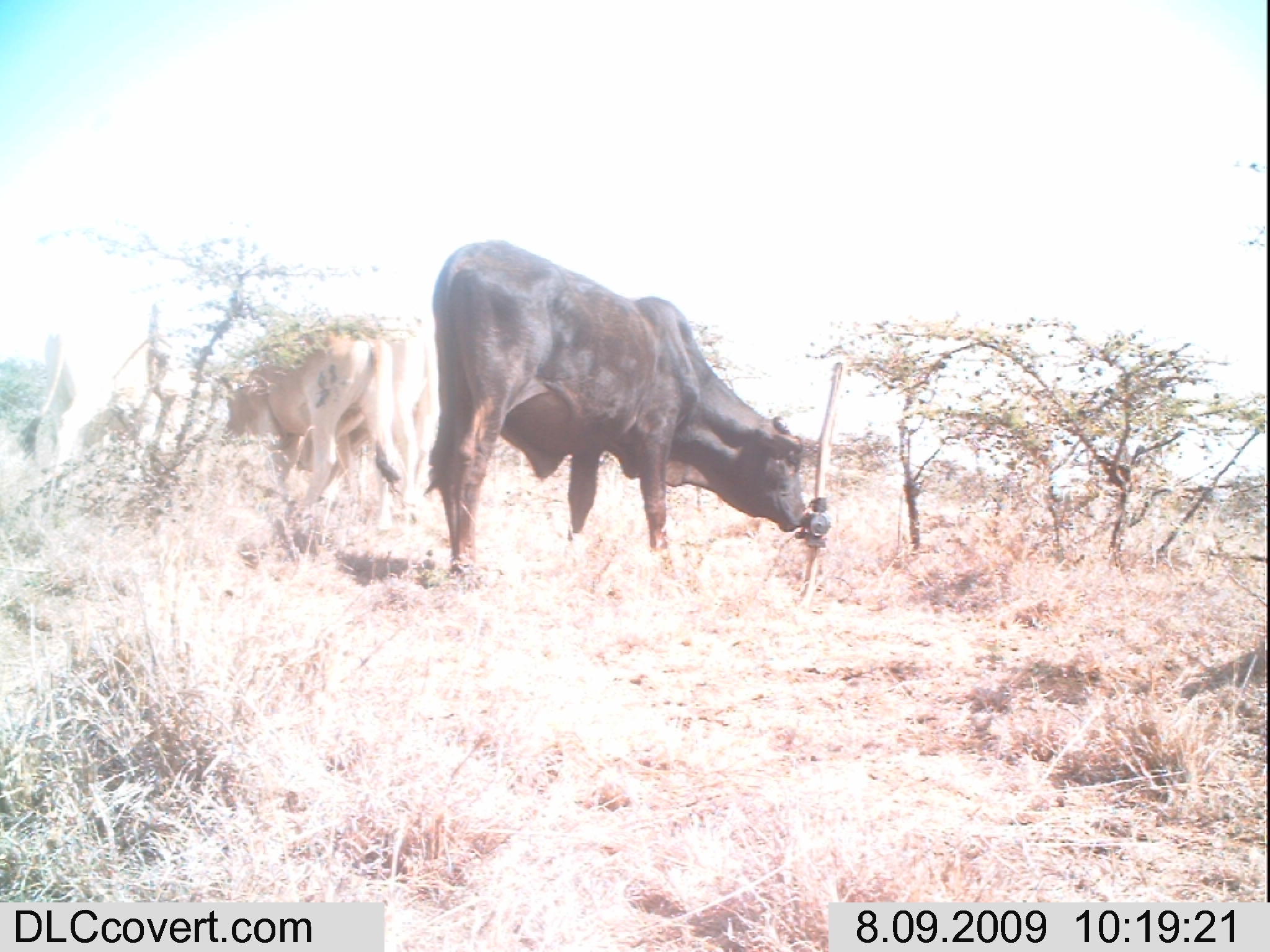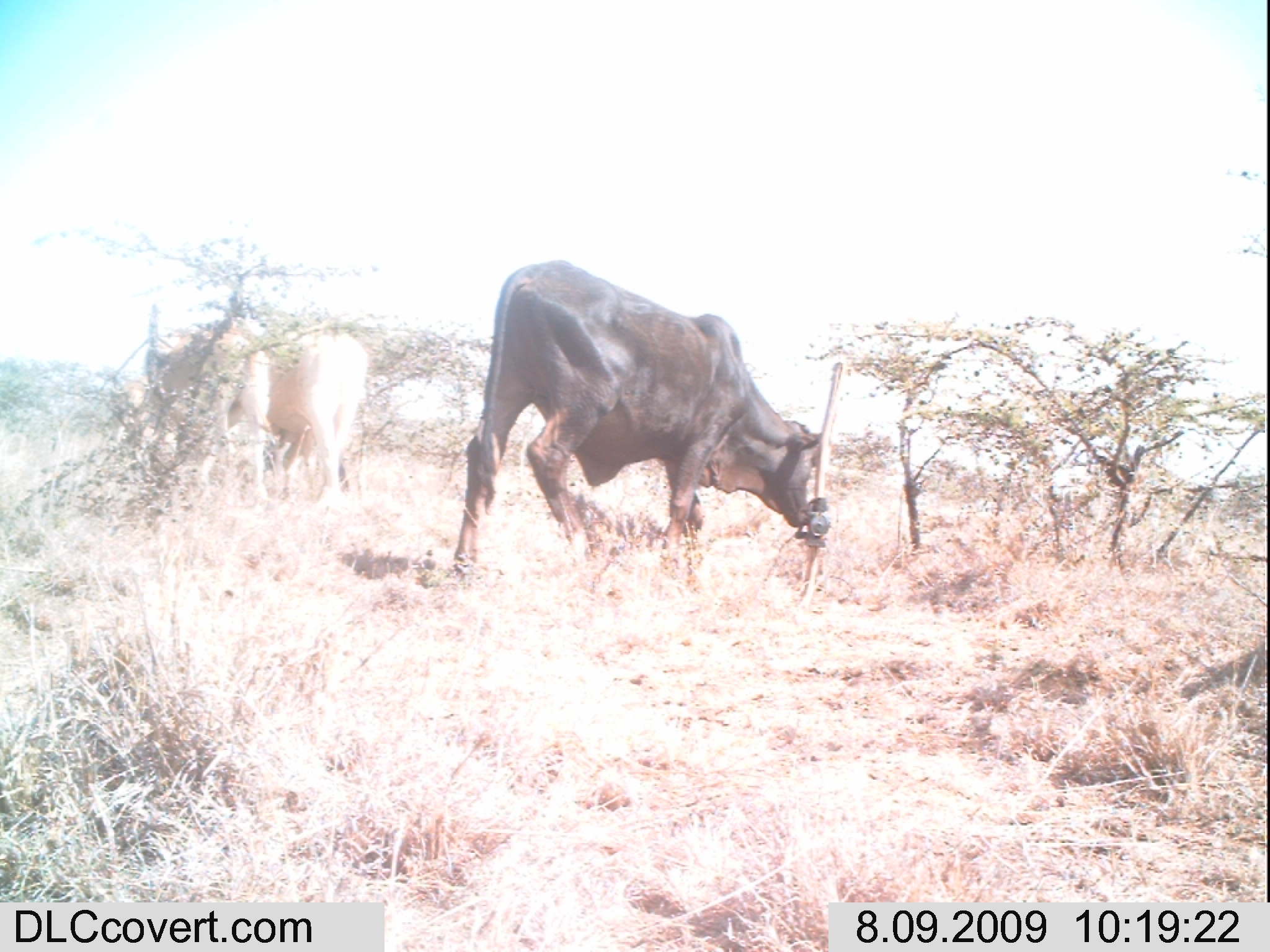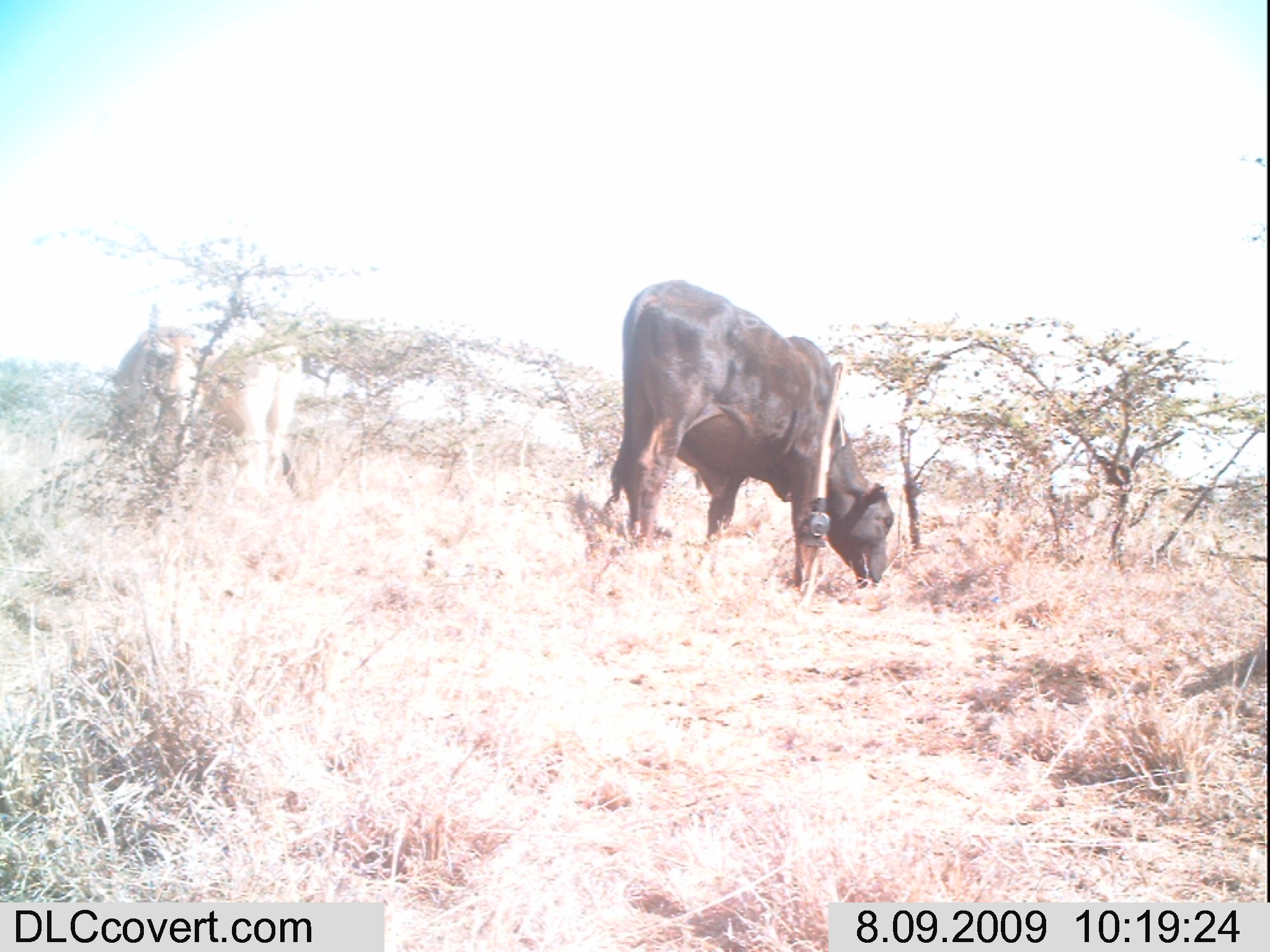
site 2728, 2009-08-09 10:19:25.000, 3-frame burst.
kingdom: Animalia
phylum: Chordata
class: Mammalia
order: Artiodactyla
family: Bovidae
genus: Bos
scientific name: Bos taurus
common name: domestic cattle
Bos taurus (domestic cattle), count 3.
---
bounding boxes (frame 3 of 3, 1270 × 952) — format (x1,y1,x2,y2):
bos taurus: (603,278,896,591); (190,333,297,488); (106,322,193,460)